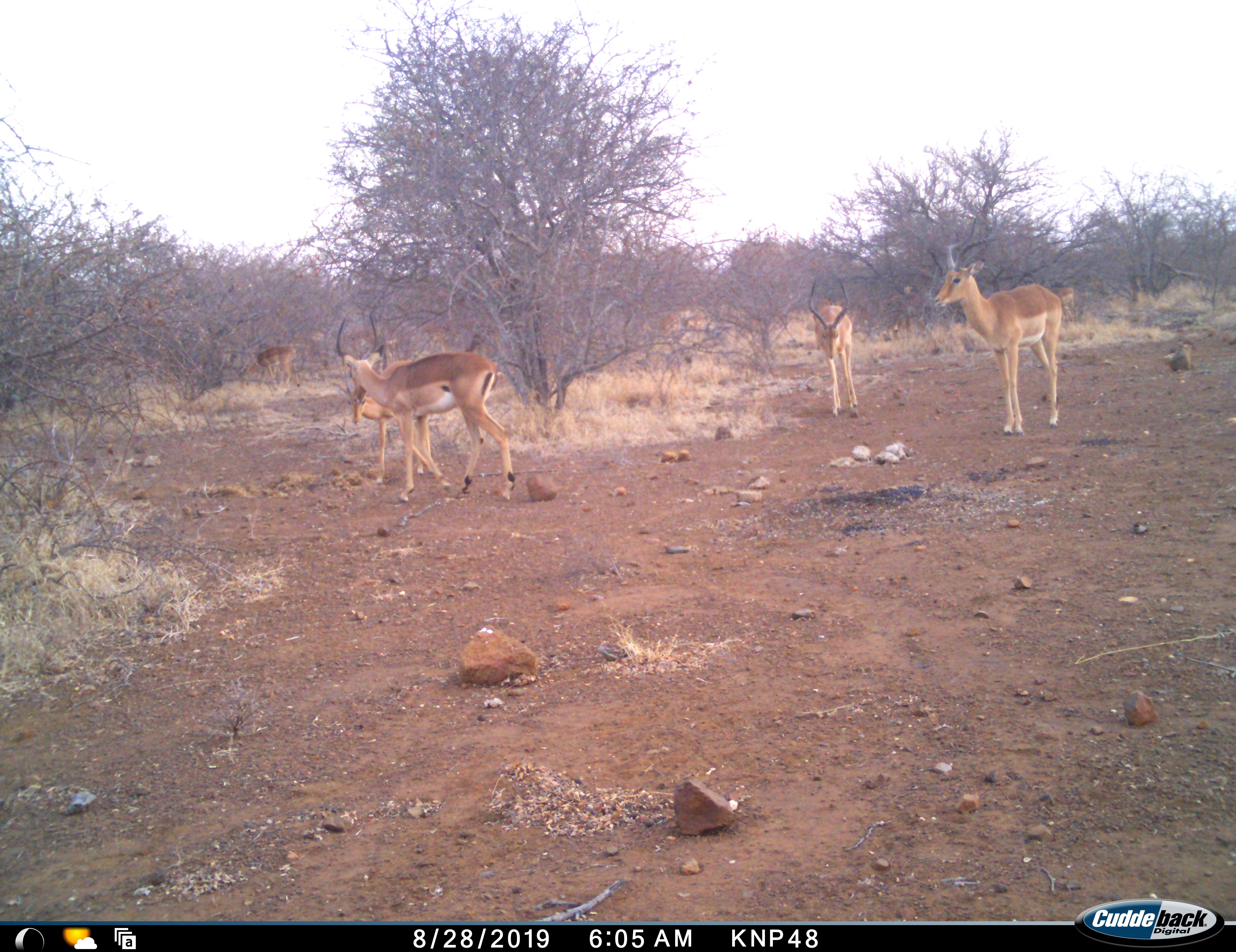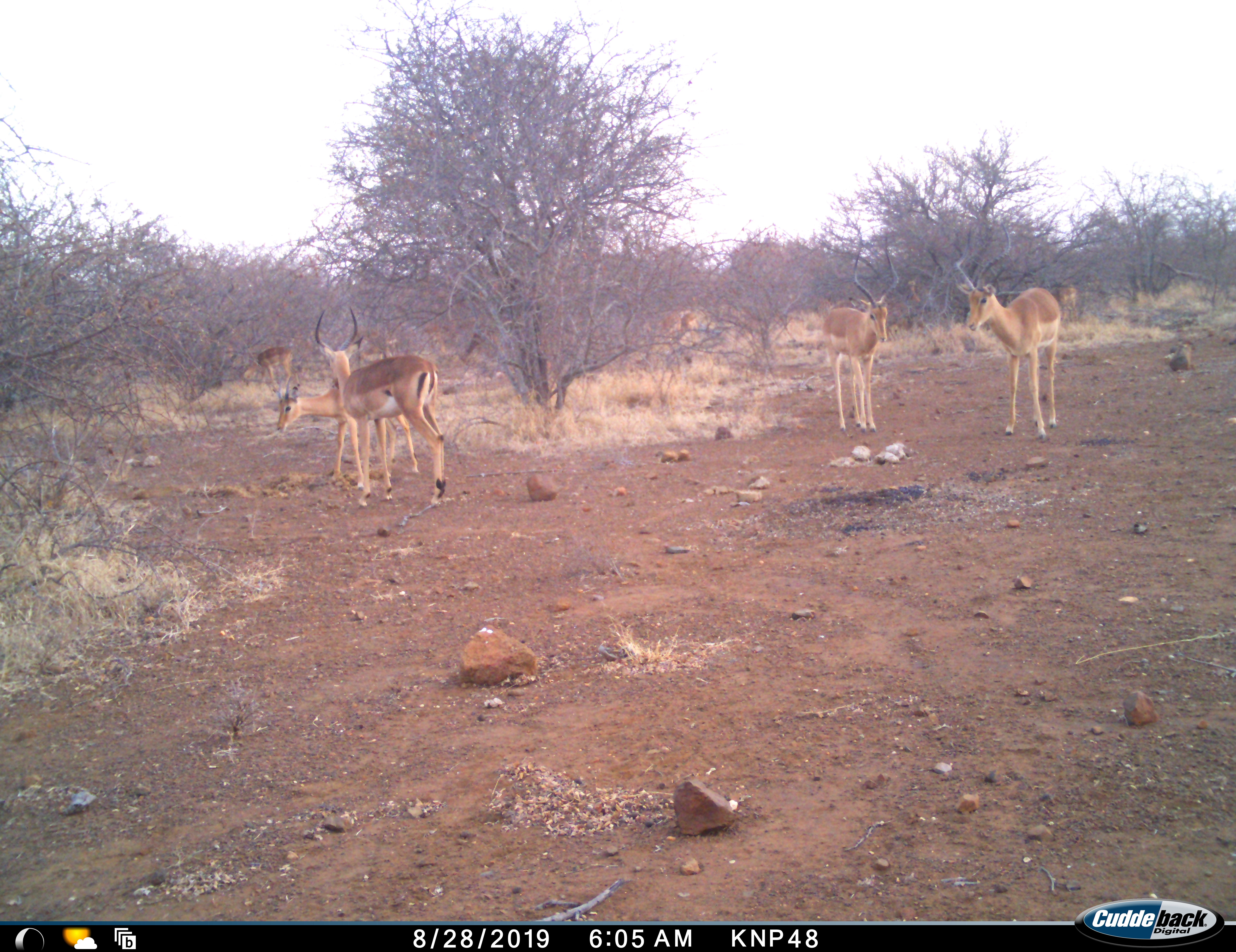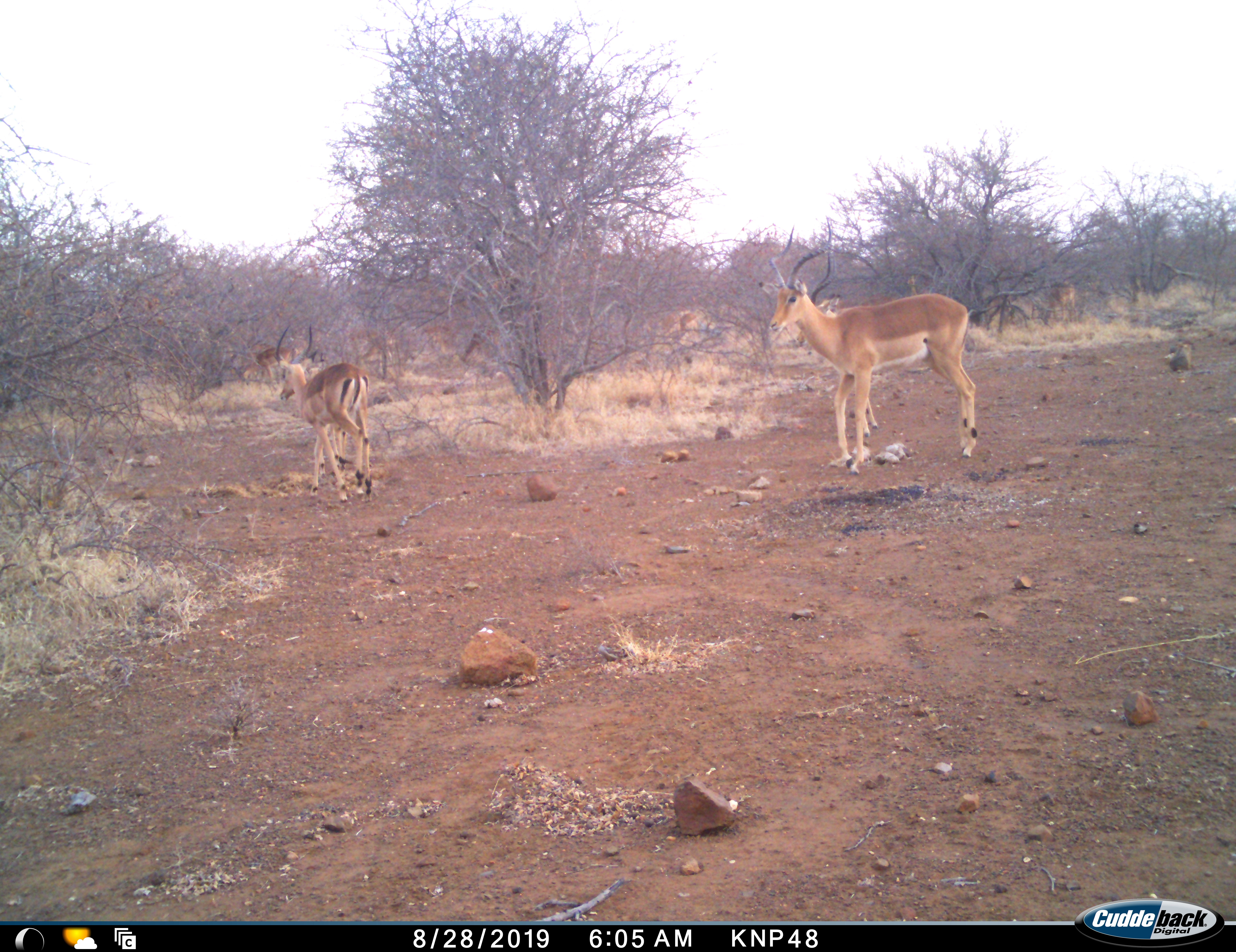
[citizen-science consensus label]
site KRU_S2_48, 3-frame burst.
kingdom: Animalia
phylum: Chordata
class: Mammalia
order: Artiodactyla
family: Bovidae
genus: Aepyceros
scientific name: Aepyceros melampus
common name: impala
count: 6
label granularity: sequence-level